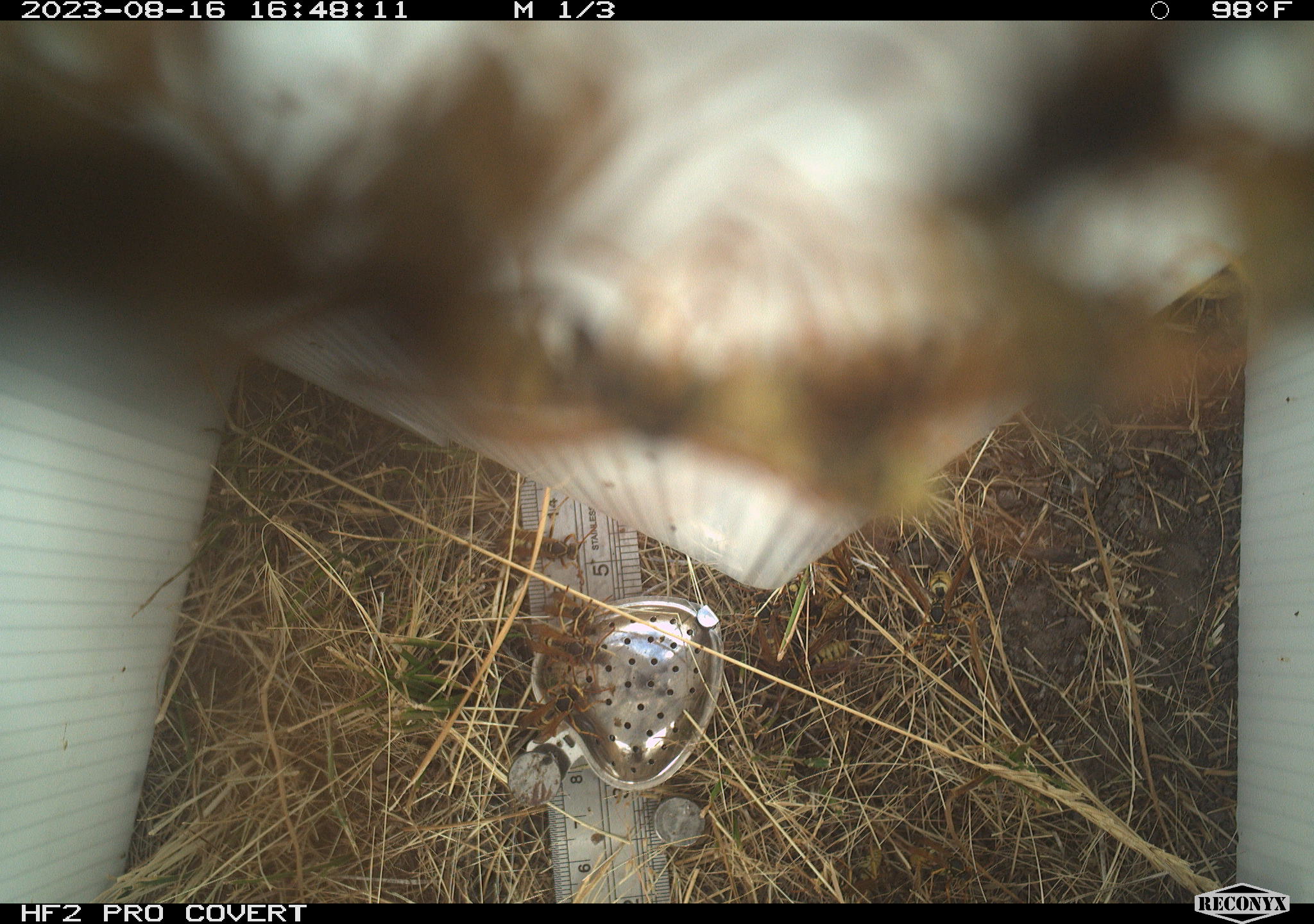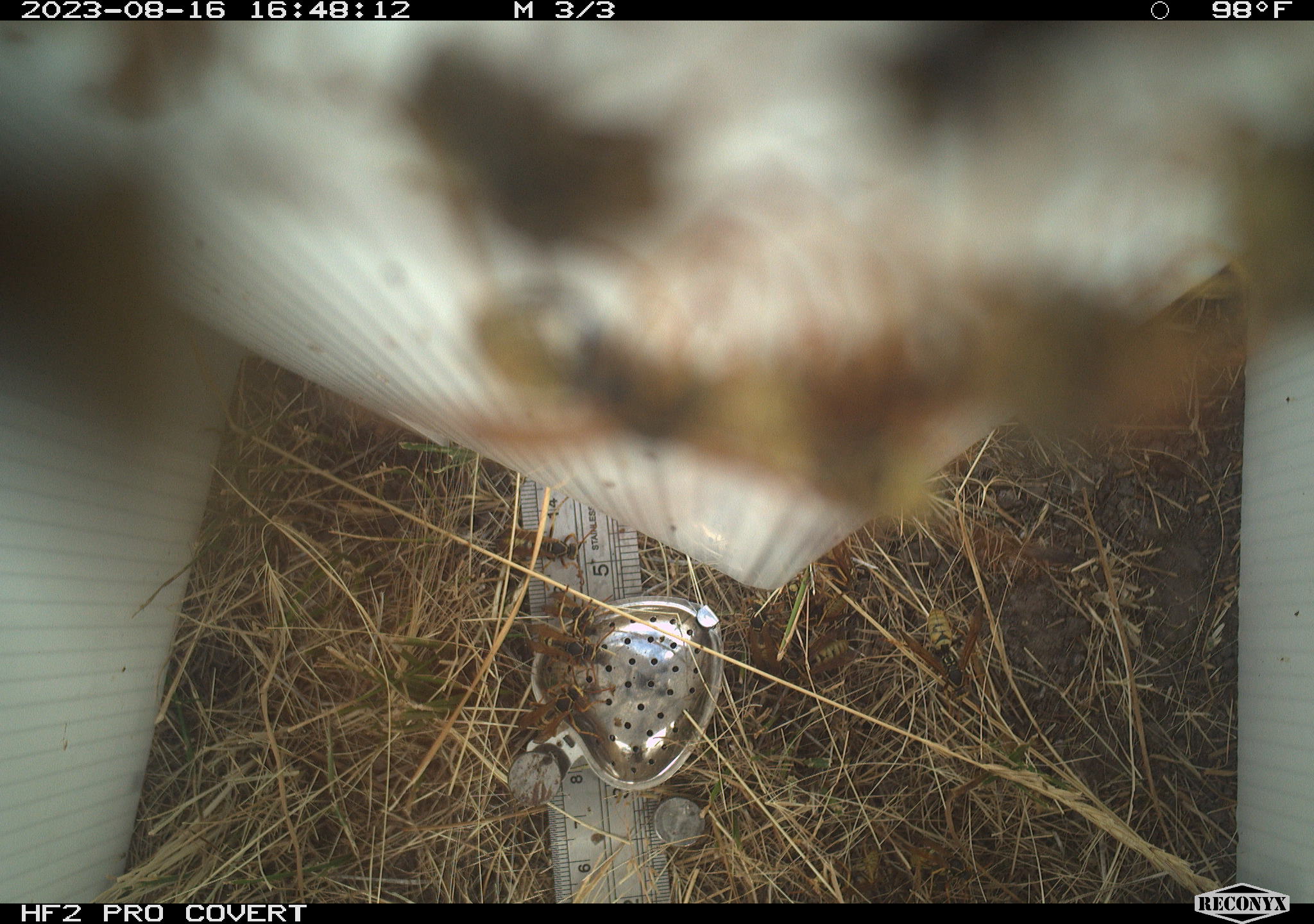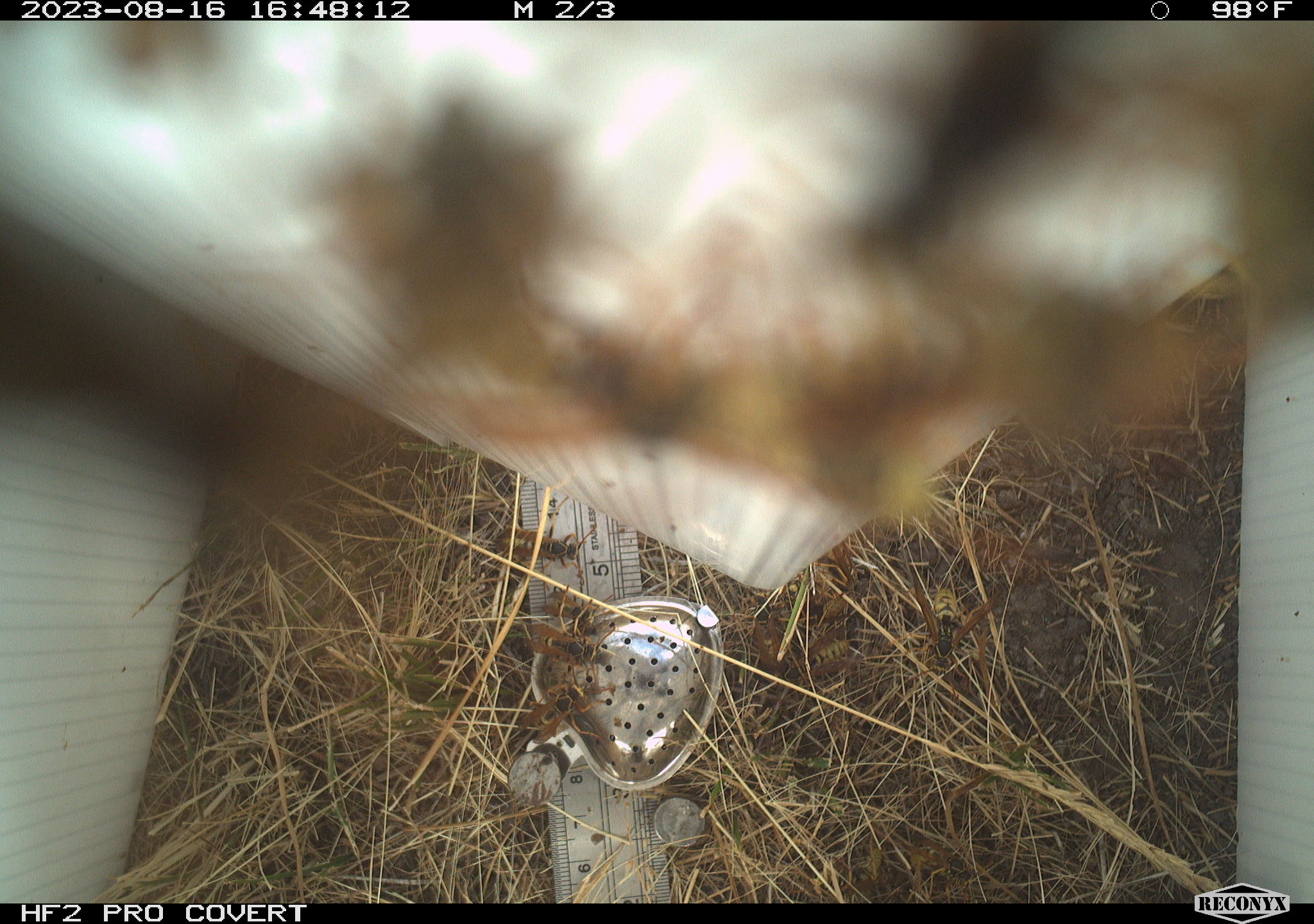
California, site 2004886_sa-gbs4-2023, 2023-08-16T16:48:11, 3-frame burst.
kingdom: Animalia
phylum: Arthropoda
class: Insecta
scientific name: Insecta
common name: insect